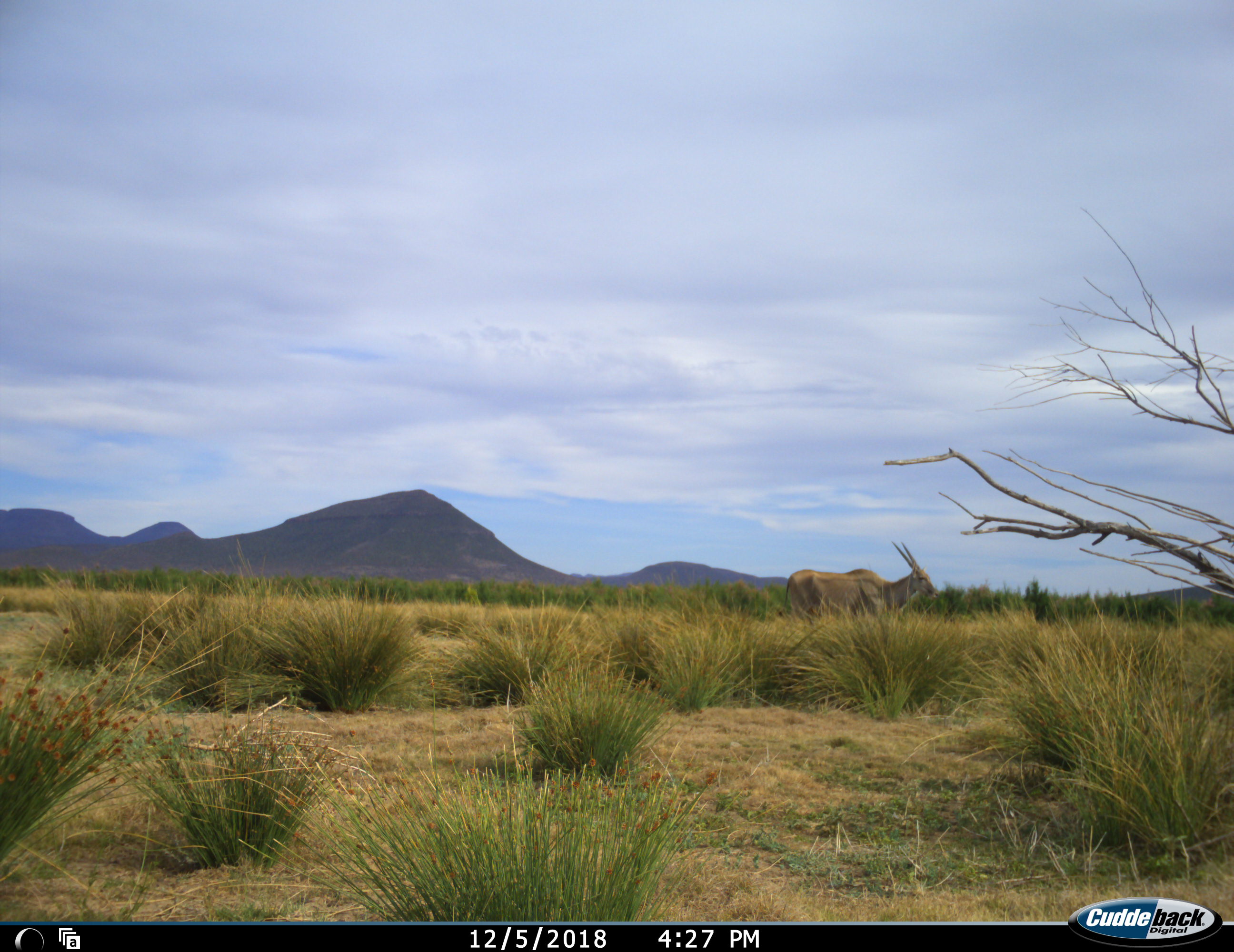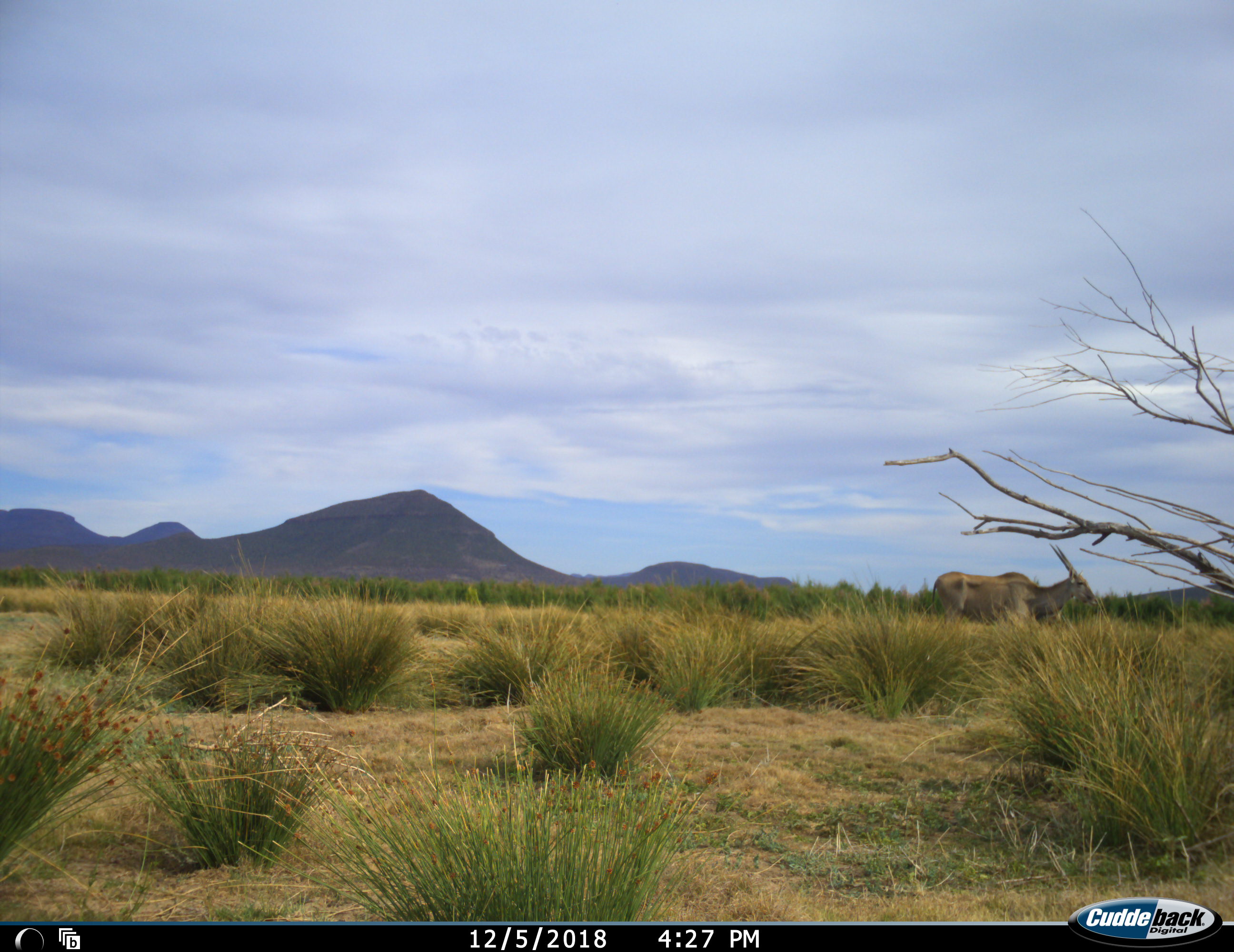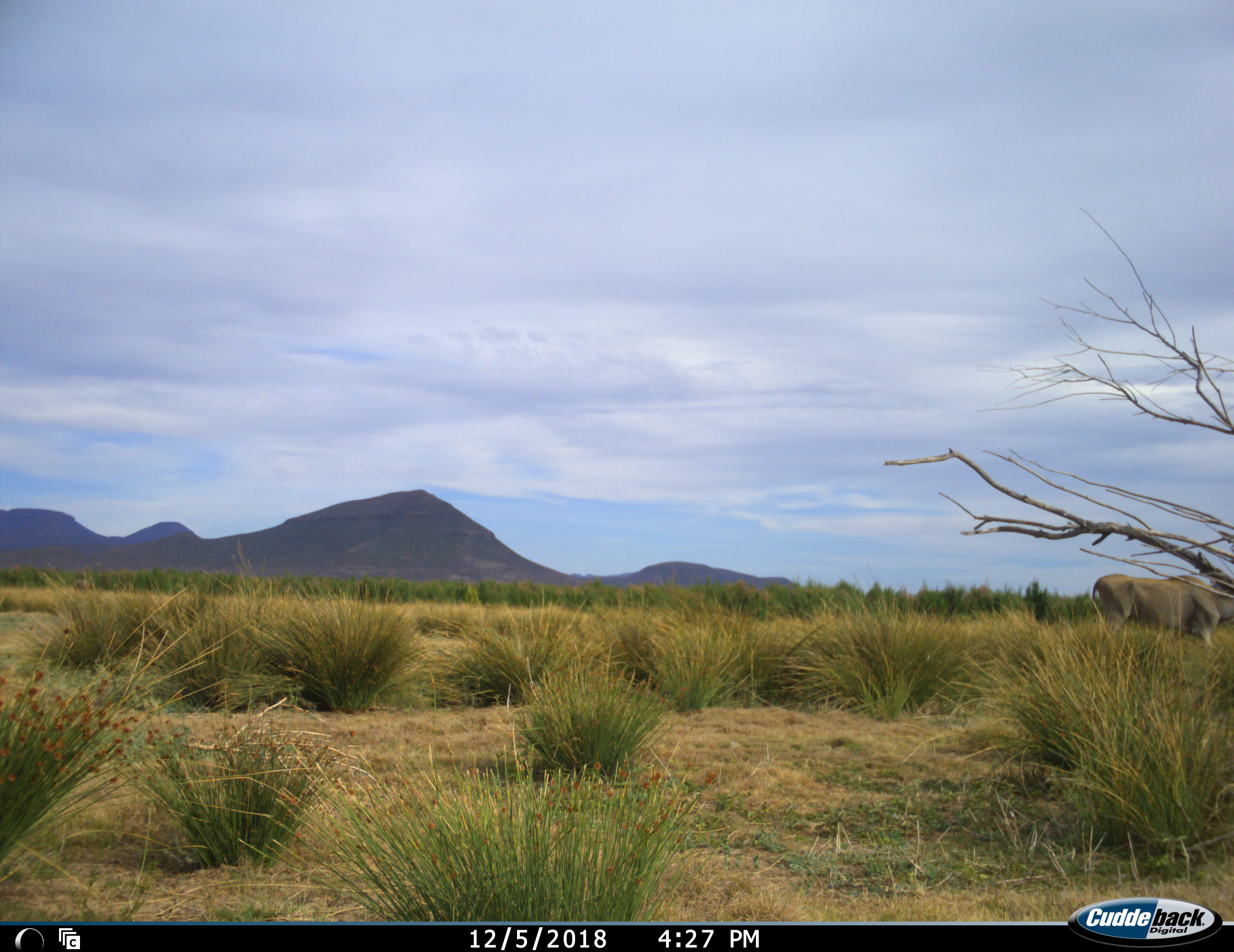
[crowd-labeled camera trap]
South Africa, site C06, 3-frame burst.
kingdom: Animalia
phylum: Chordata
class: Mammalia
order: Artiodactyla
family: Bovidae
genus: Tragelaphus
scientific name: Tragelaphus oryx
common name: eland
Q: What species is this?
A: Eland (Tragelaphus oryx).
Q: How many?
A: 1.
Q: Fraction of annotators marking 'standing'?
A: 0%.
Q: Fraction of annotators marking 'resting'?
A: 0%.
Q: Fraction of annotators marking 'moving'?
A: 100%.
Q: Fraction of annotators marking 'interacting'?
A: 0%.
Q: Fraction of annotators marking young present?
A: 0%.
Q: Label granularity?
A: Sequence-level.